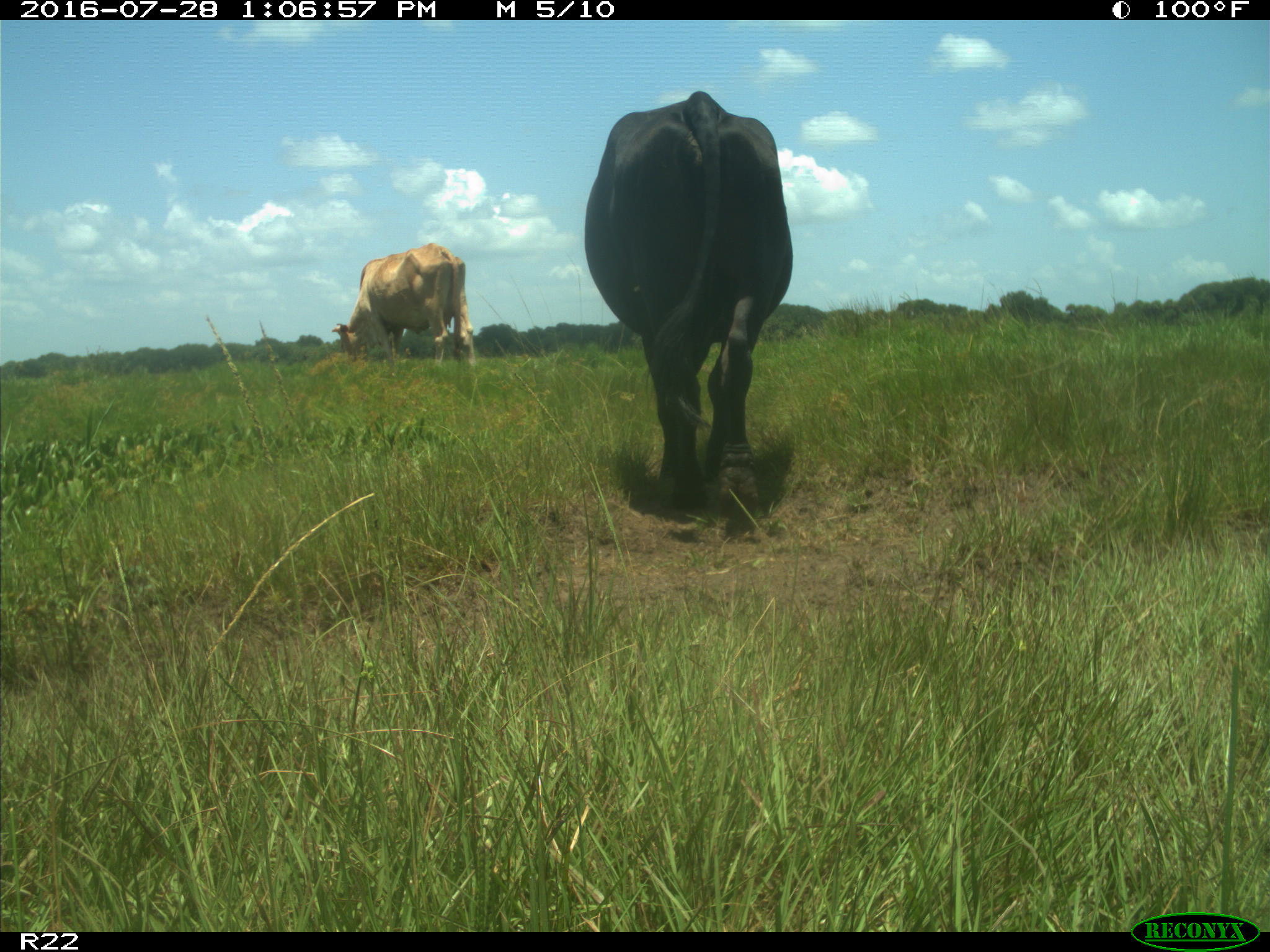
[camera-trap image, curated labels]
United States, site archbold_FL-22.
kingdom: Animalia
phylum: Chordata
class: Mammalia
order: Artiodactyla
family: Bovidae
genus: Bos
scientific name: Bos taurus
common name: domestic cow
Bos taurus (domestic cow).